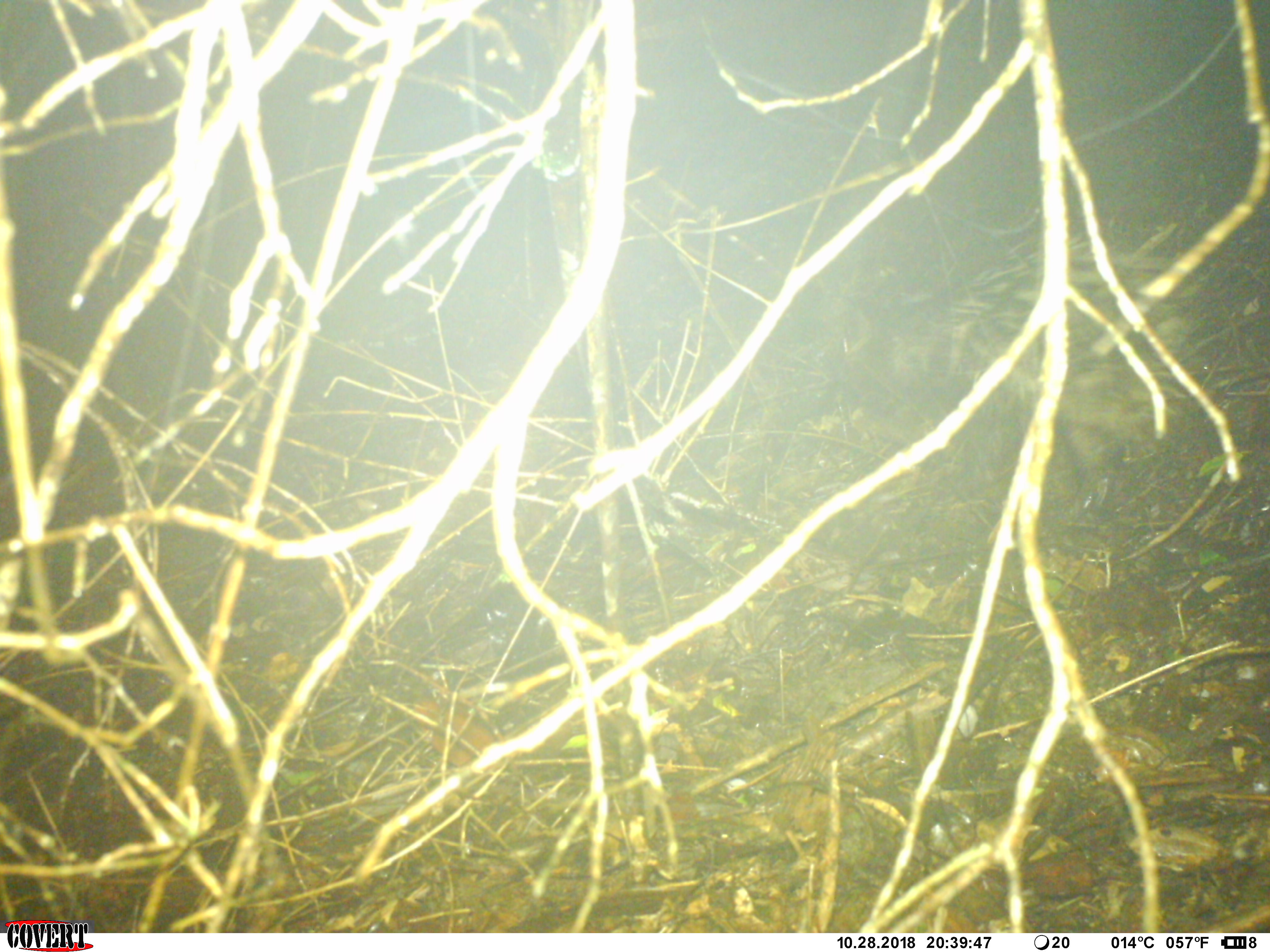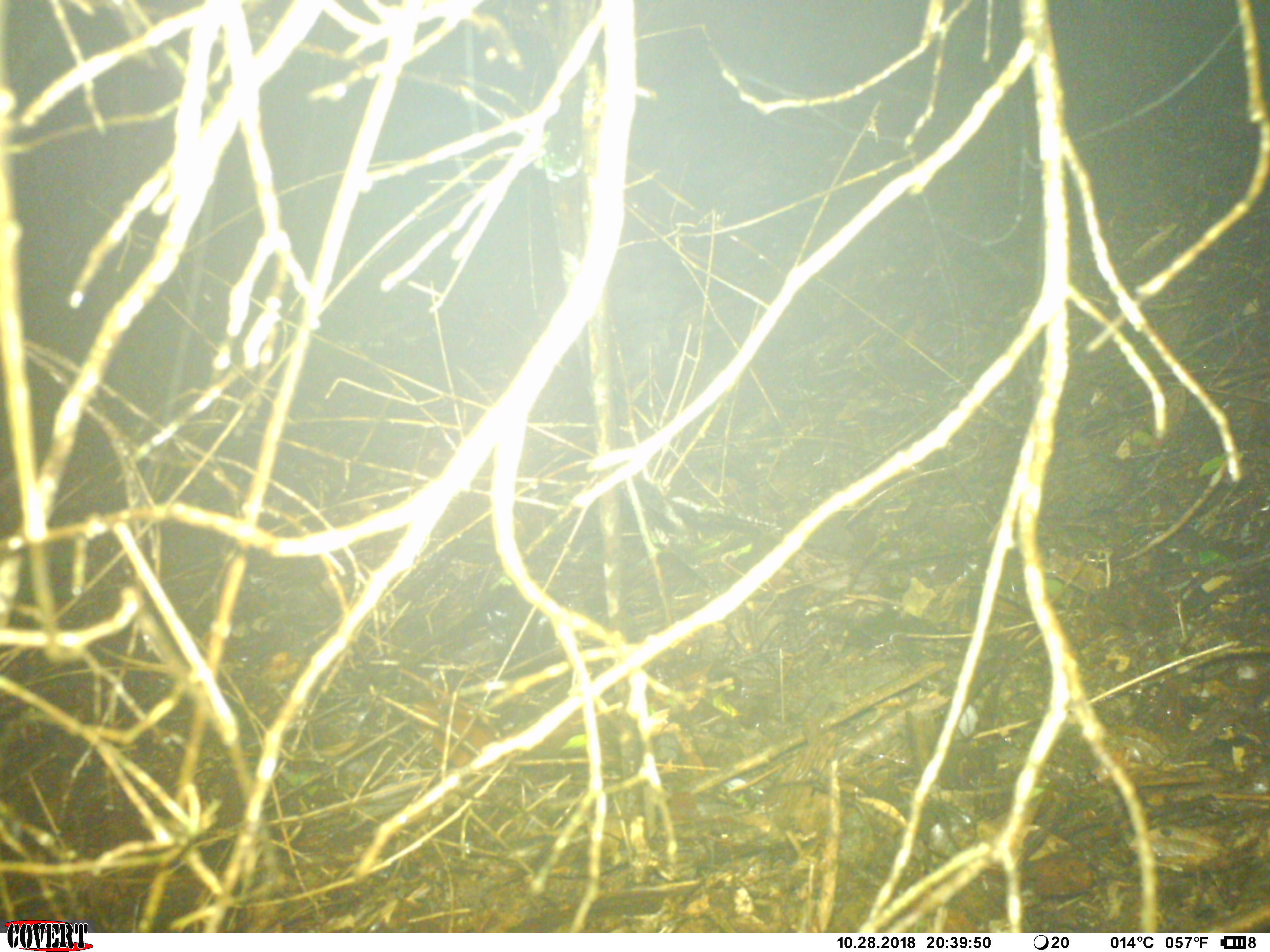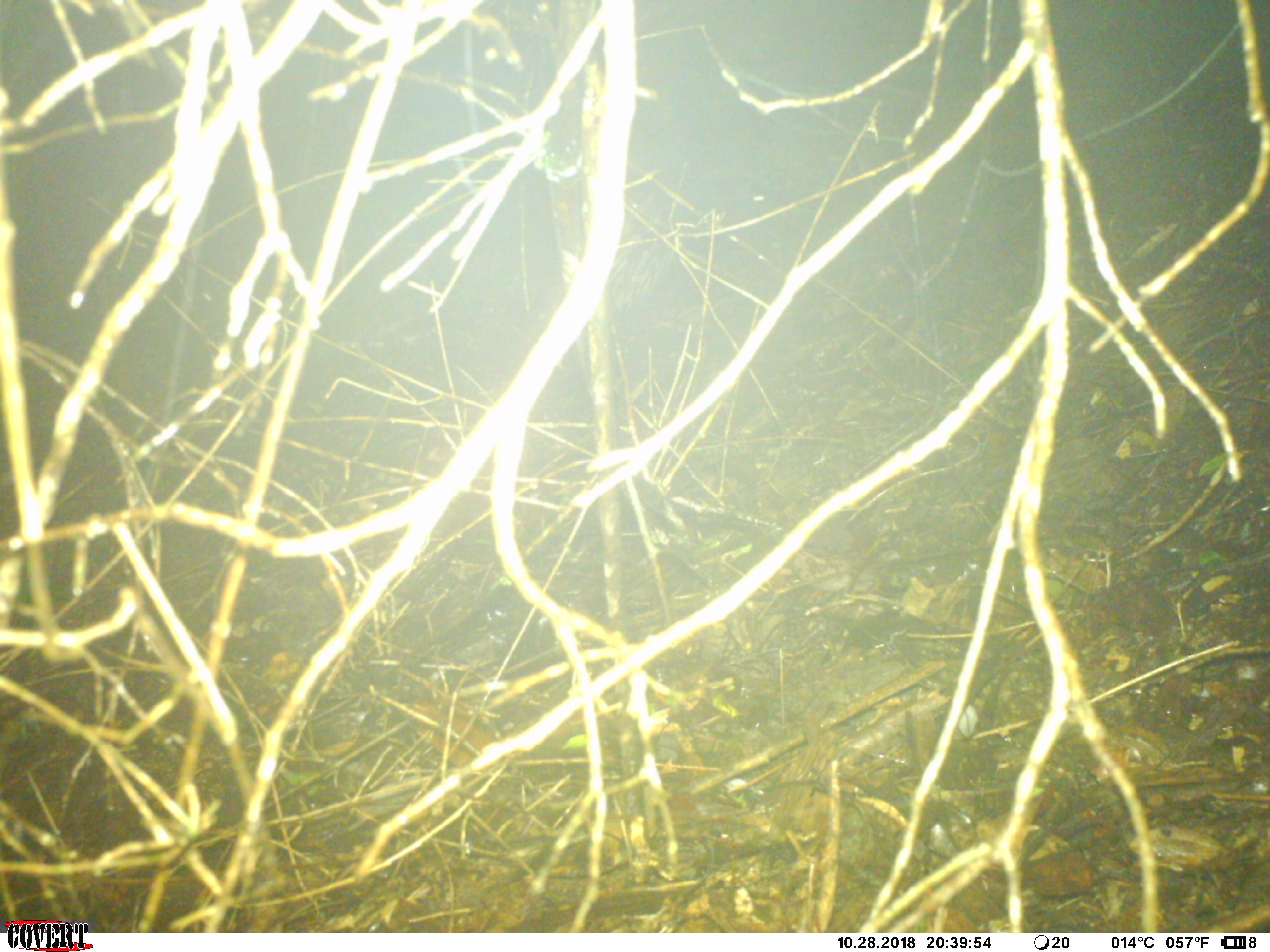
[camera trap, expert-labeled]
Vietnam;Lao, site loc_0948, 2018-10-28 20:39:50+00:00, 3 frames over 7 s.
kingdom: Animalia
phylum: Chordata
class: Mammalia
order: Rodentia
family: Hystricidae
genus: Hystrix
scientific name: Hystrix brachyura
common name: malayan porcupine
Malayan porcupine (Hystrix brachyura). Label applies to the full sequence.